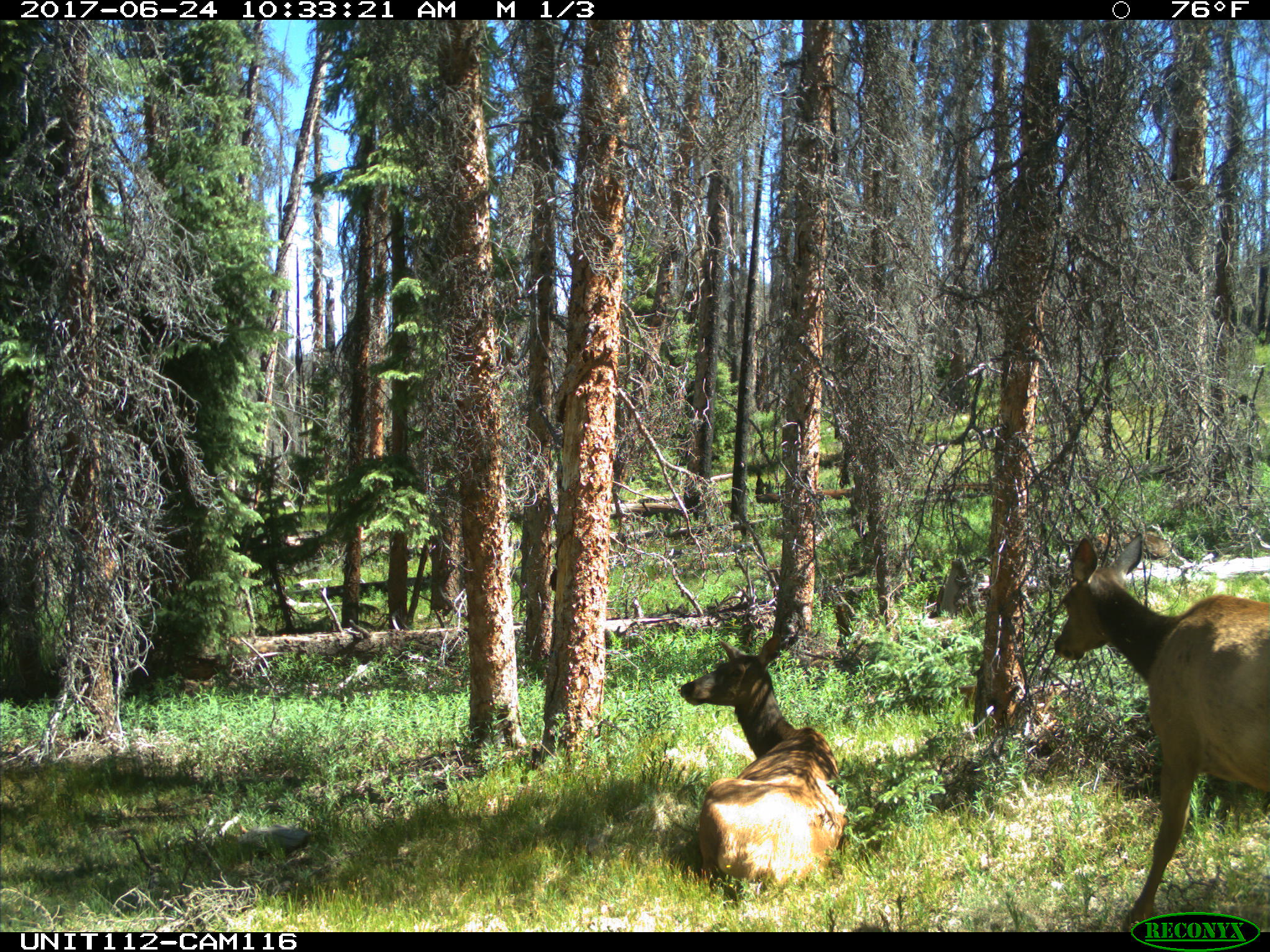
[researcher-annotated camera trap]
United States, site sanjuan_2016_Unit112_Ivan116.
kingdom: Animalia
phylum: Chordata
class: Mammalia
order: Artiodactyla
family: Cervidae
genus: Cervus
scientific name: Cervus elaphus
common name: red deer